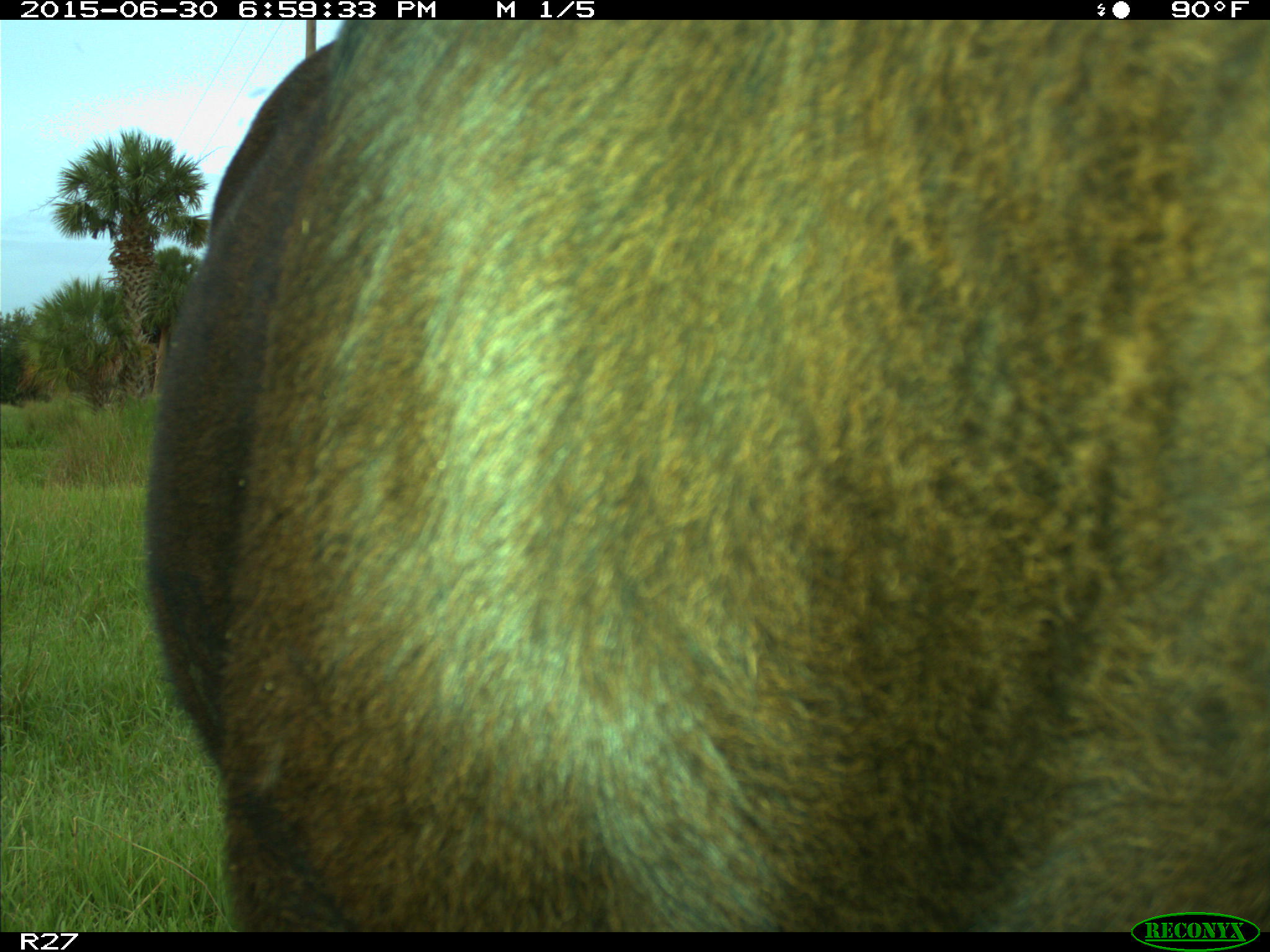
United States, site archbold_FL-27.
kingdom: Animalia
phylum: Chordata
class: Mammalia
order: Artiodactyla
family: Bovidae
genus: Bos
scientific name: Bos taurus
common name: domestic cow